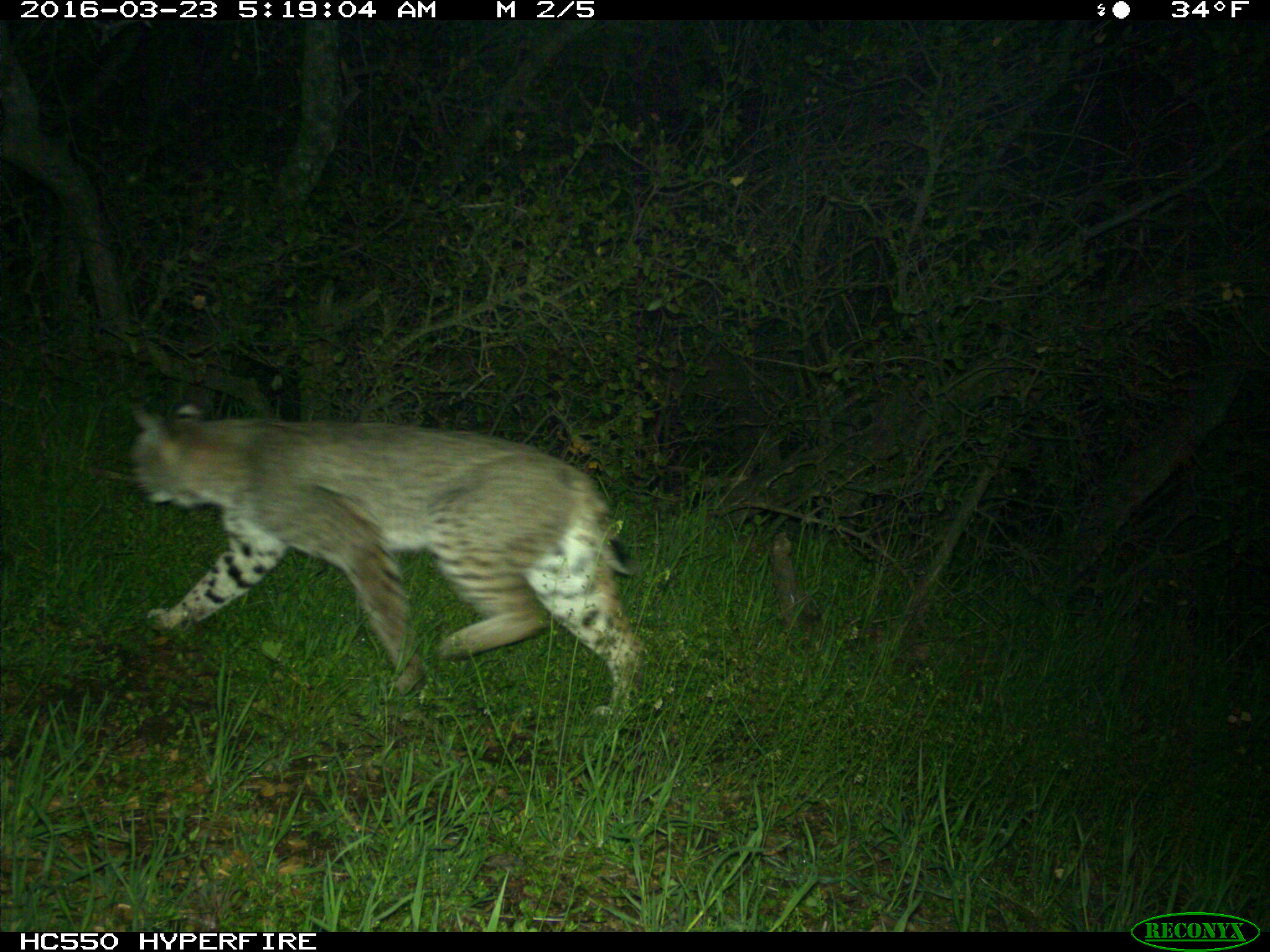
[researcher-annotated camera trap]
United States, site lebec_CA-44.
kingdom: Animalia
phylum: Chordata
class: Mammalia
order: Carnivora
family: Felidae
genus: Lynx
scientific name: Lynx rufus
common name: bobcat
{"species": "Lynx rufus (bobcat)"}